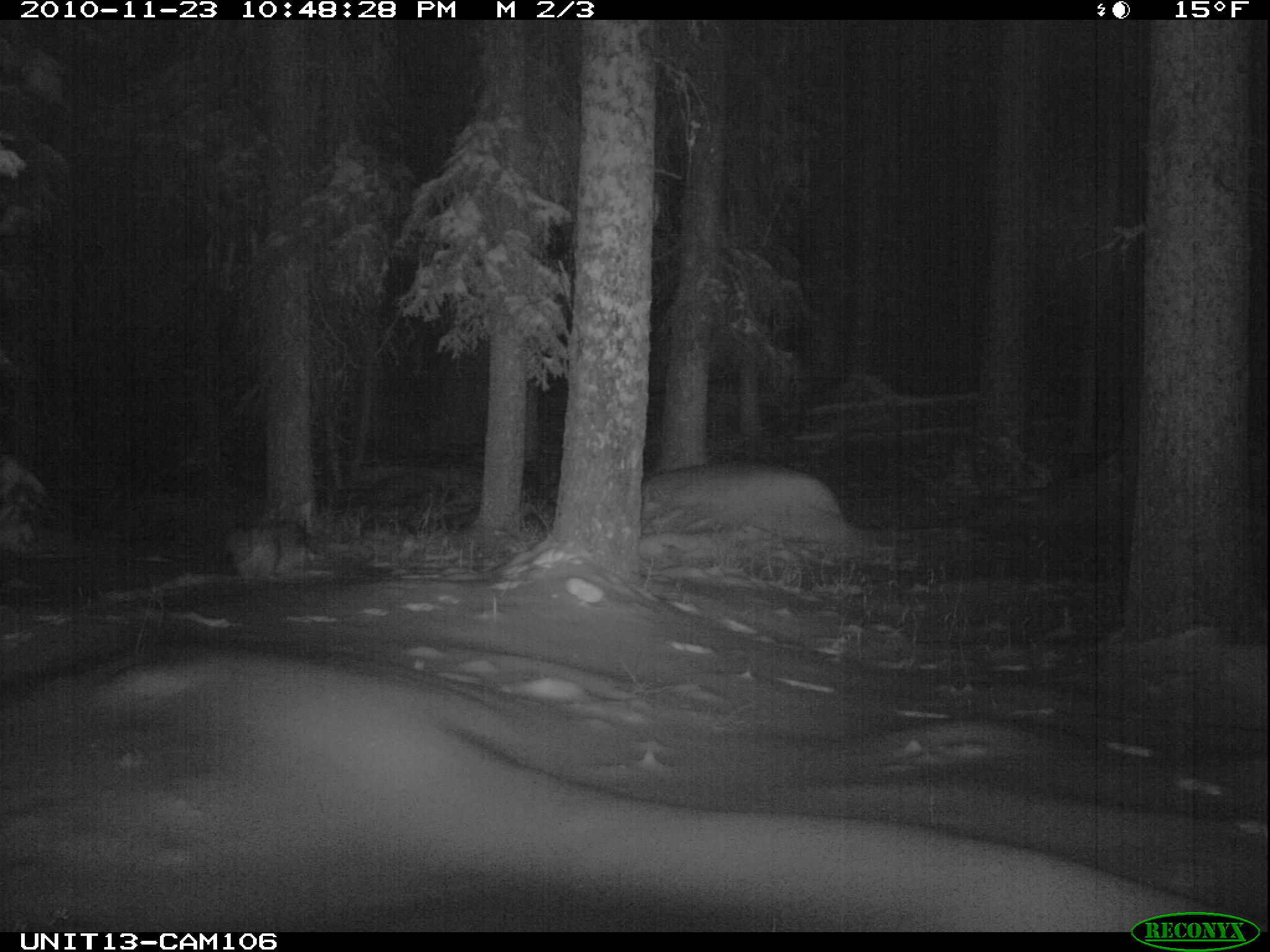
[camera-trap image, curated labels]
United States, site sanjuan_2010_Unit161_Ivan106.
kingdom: Animalia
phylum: Chordata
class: Mammalia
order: Carnivora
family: Canidae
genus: Canis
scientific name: Canis latrans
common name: coyote